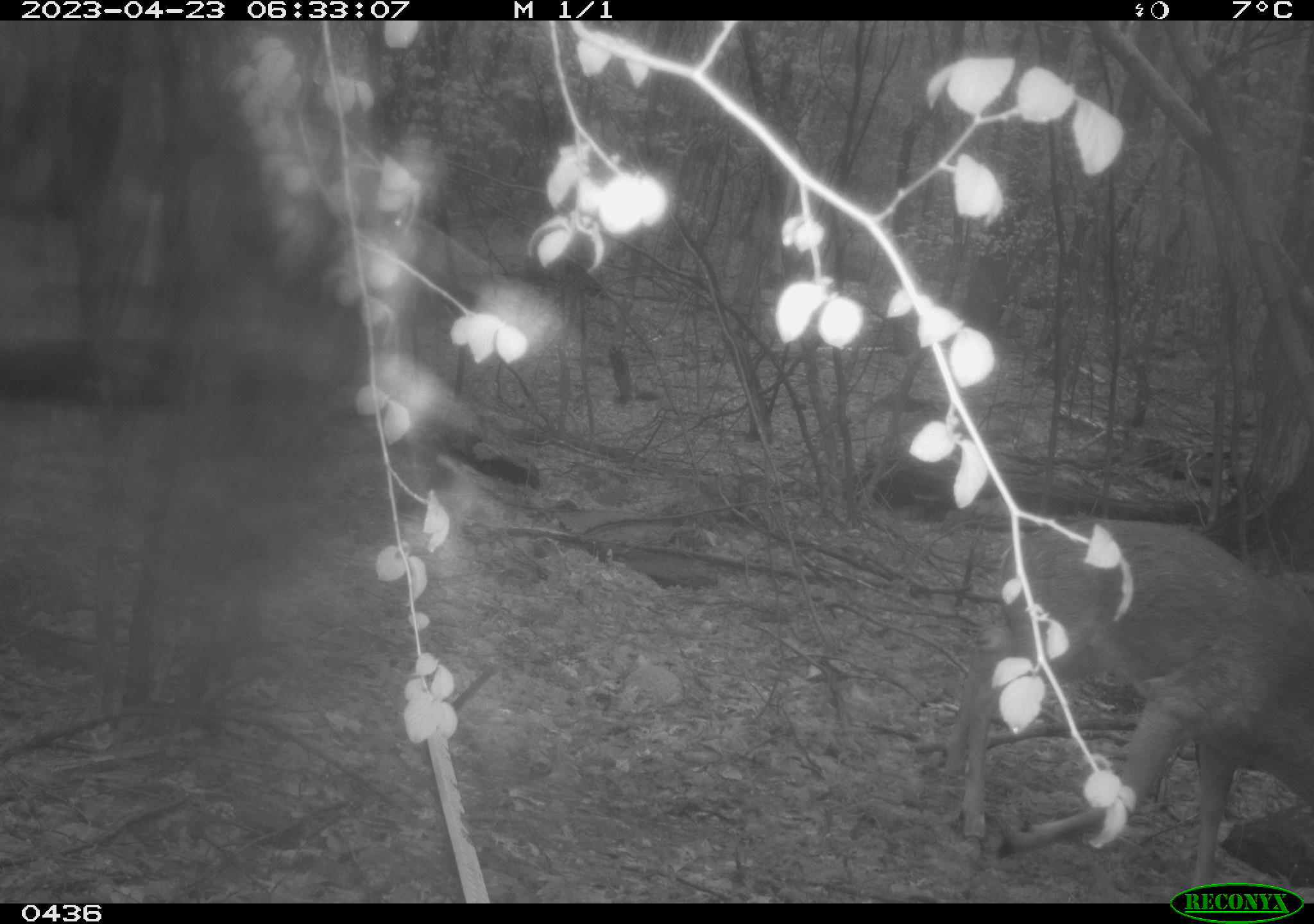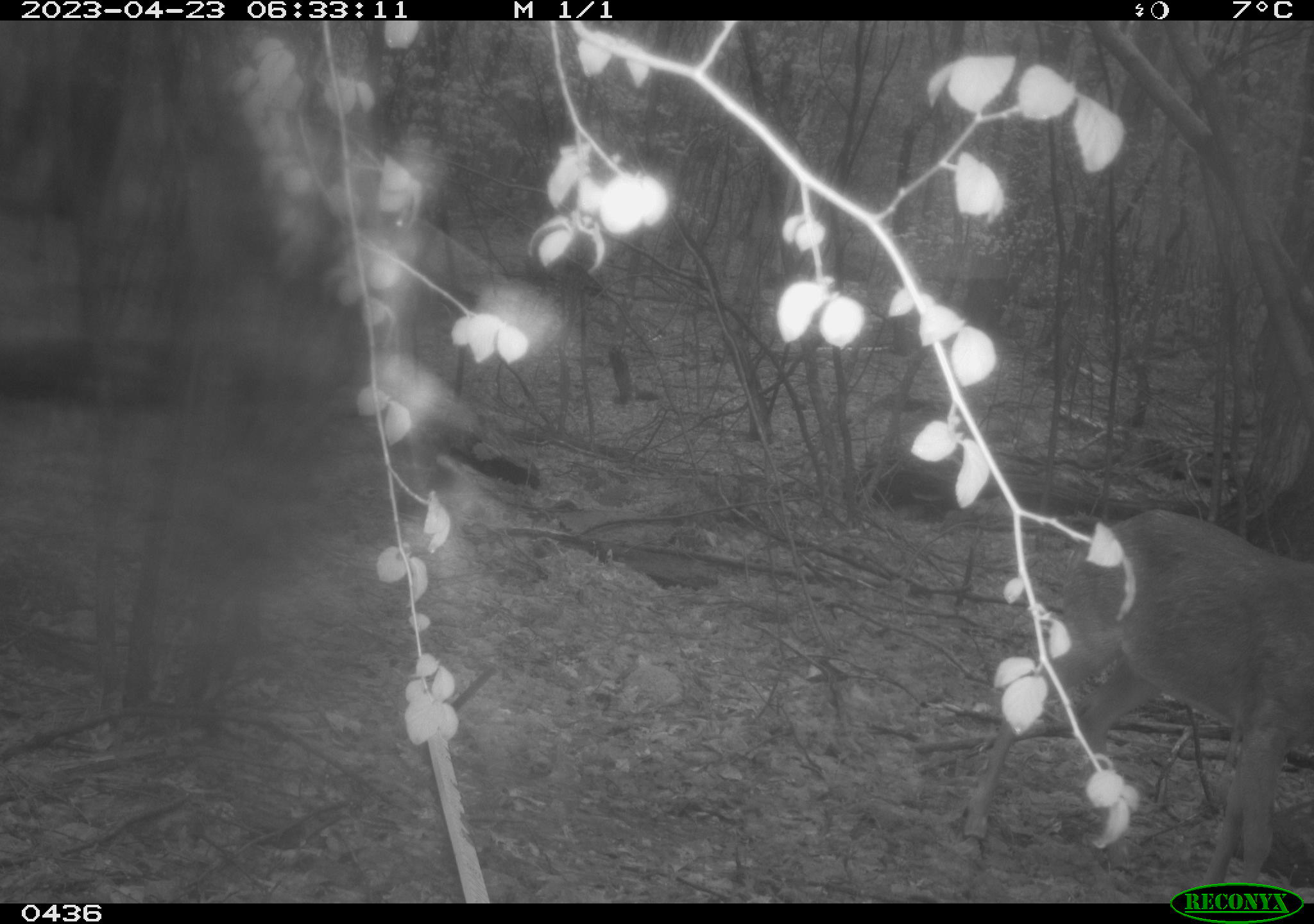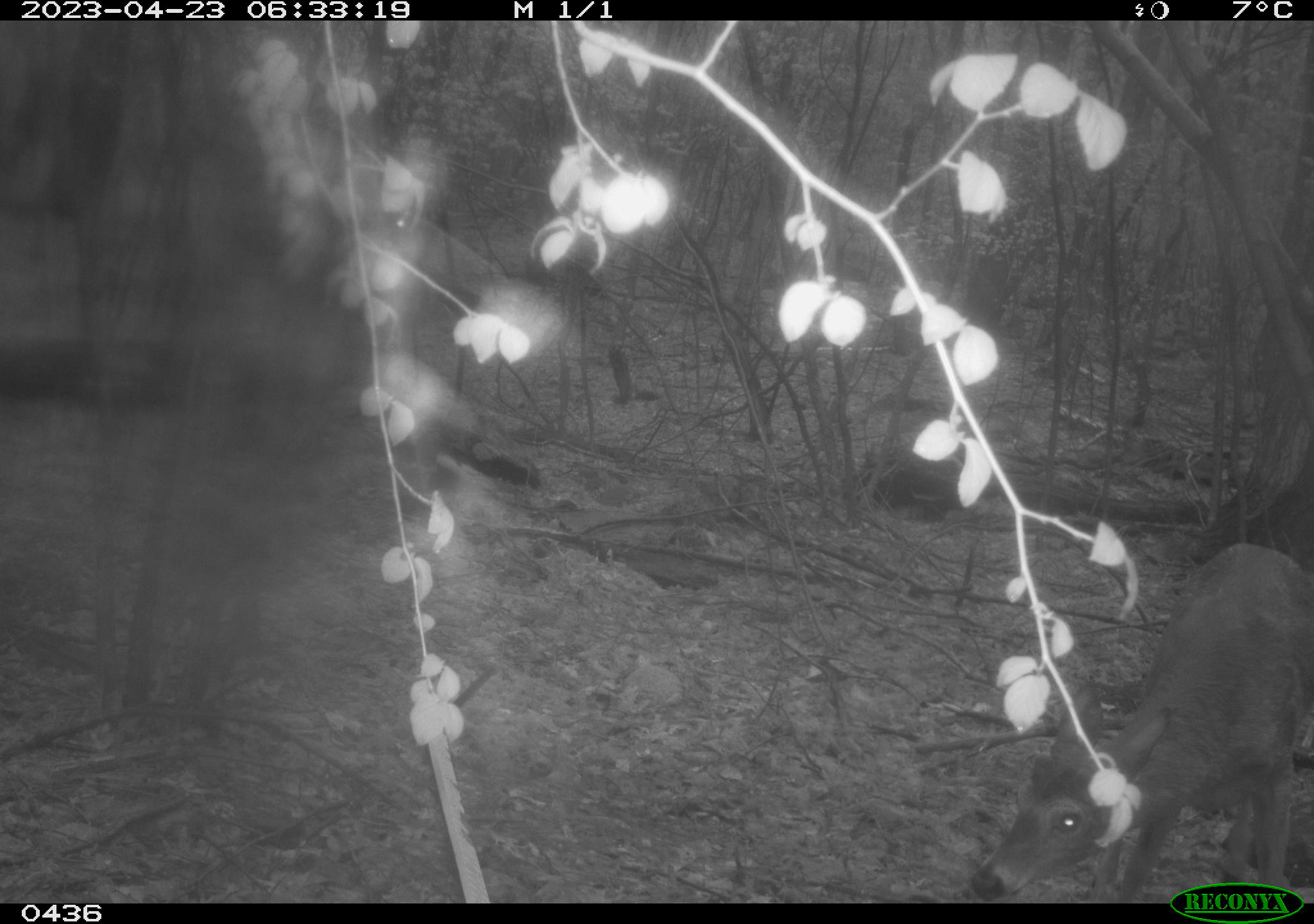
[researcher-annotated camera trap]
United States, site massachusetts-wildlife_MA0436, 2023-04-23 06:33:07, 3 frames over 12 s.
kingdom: Animalia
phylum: Chordata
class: Mammalia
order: Artiodactyla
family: Cervidae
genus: Odocoileus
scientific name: Odocoileus virginianus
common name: white-tailed deer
White-tailed deer (Odocoileus virginianus).